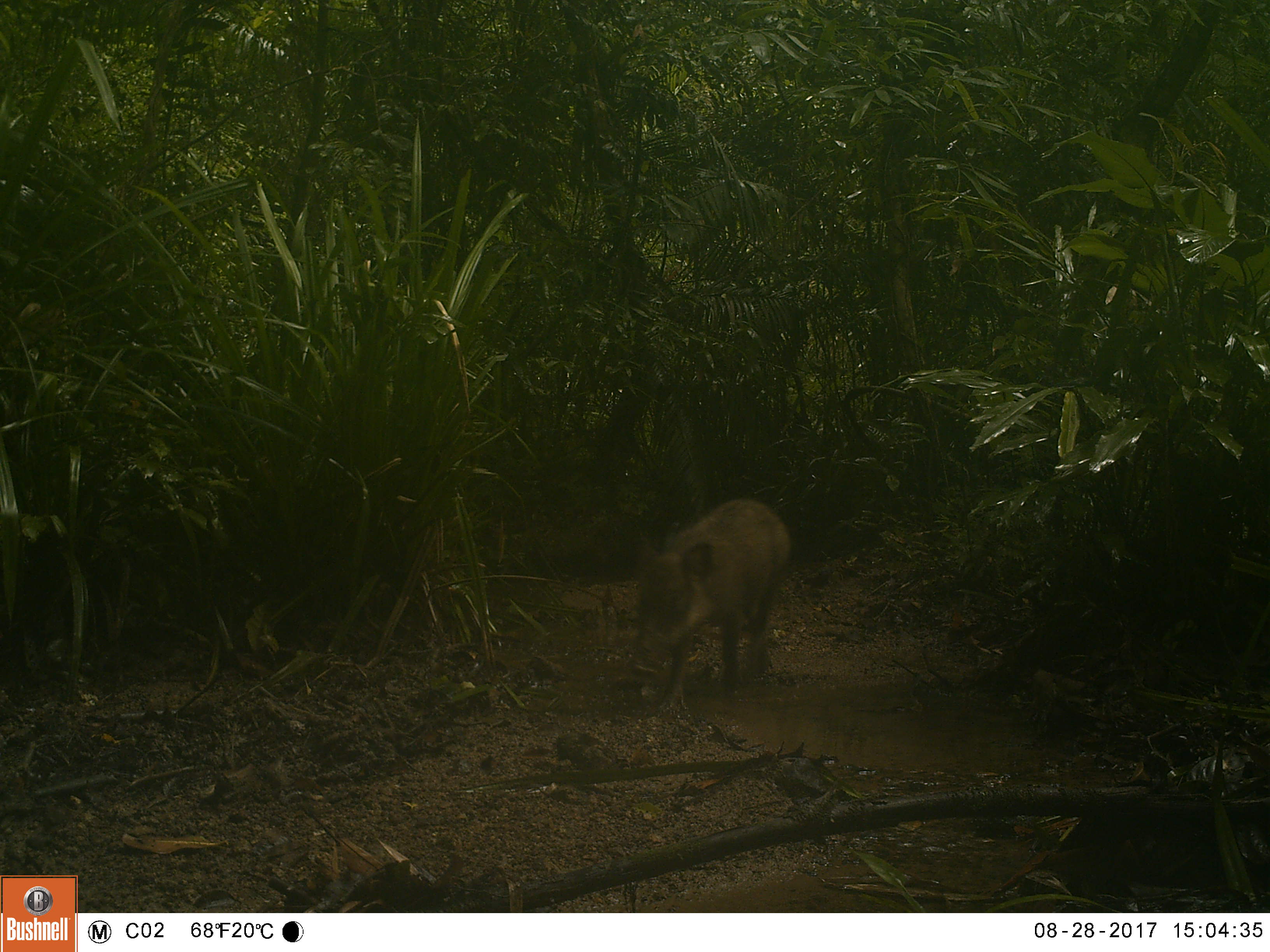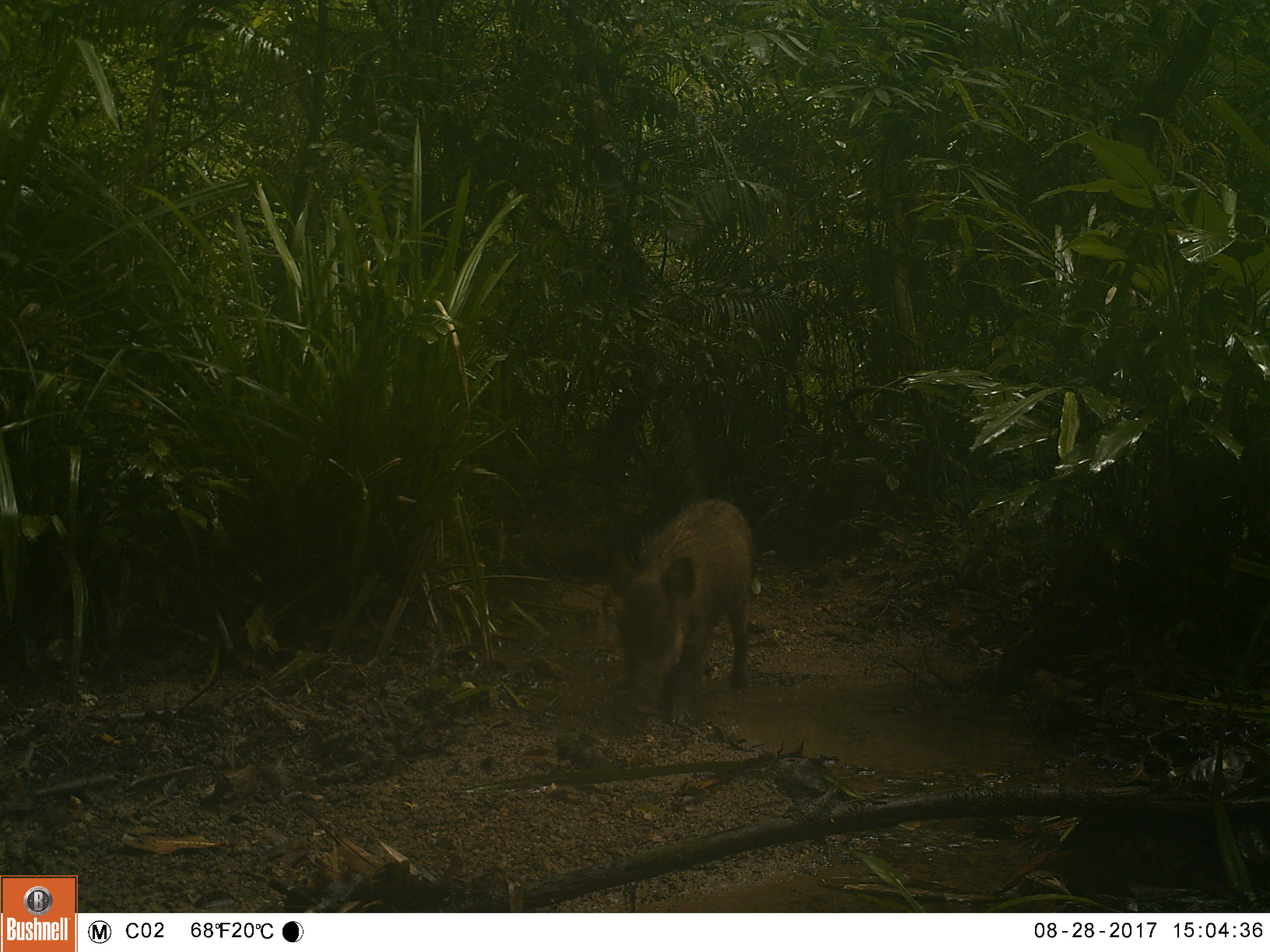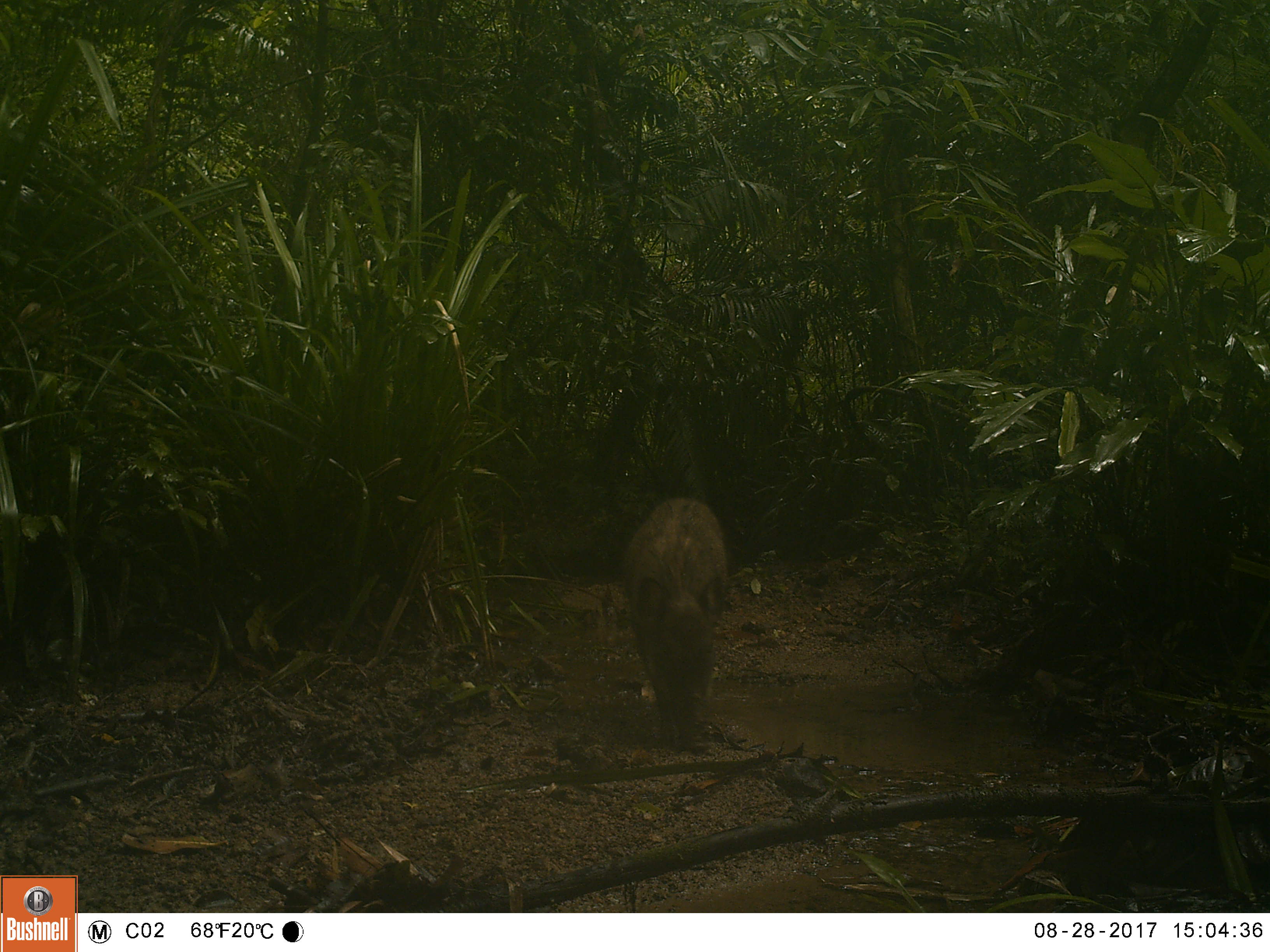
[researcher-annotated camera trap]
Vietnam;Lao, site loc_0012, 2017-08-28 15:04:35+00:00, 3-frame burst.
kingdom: Animalia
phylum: Chordata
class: Mammalia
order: Artiodactyla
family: Suidae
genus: Sus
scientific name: Sus scrofa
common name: eurasian wild pig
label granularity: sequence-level